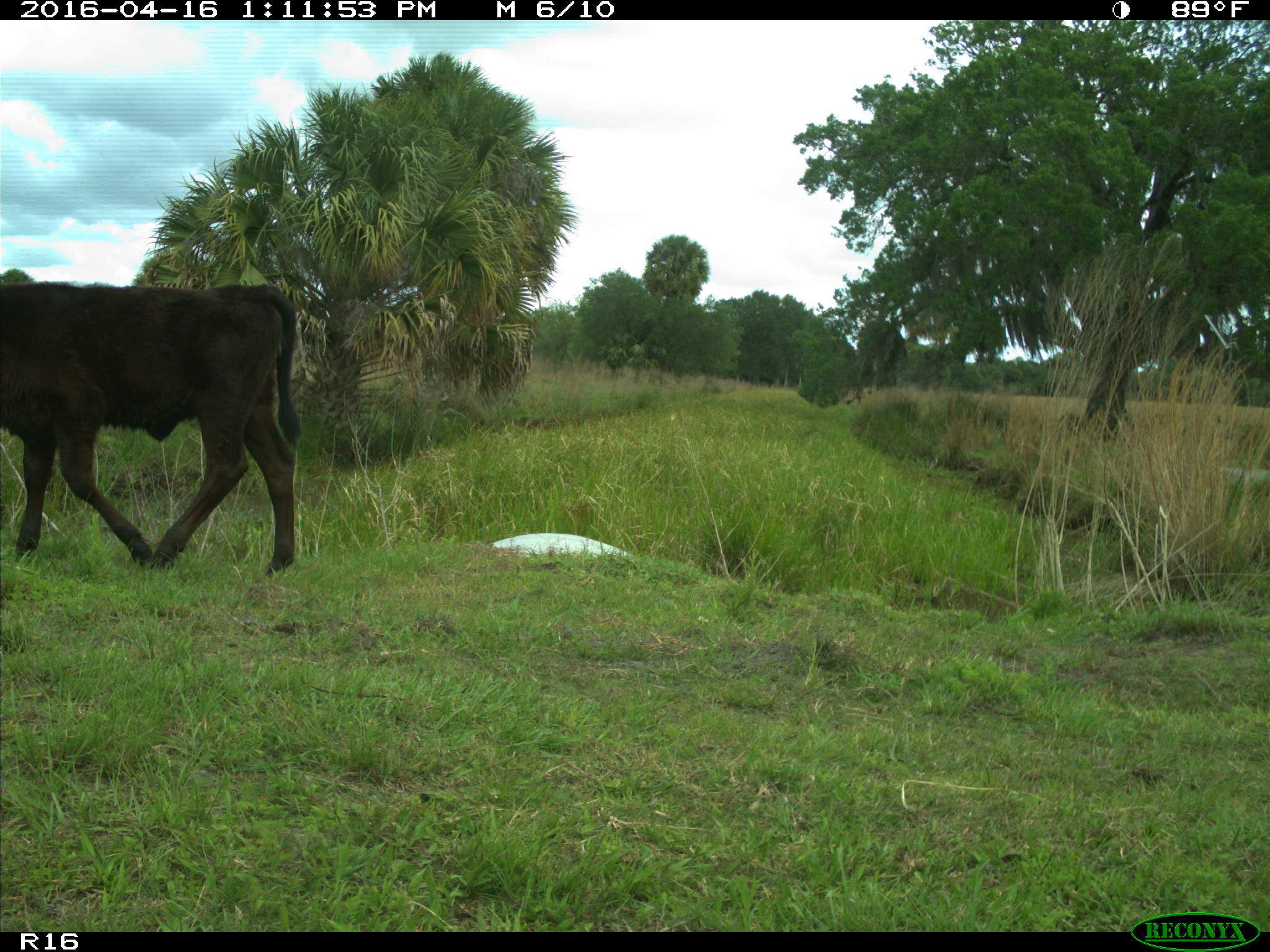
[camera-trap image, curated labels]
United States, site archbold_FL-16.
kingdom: Animalia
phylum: Chordata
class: Mammalia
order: Artiodactyla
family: Bovidae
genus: Bos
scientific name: Bos taurus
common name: domestic cow